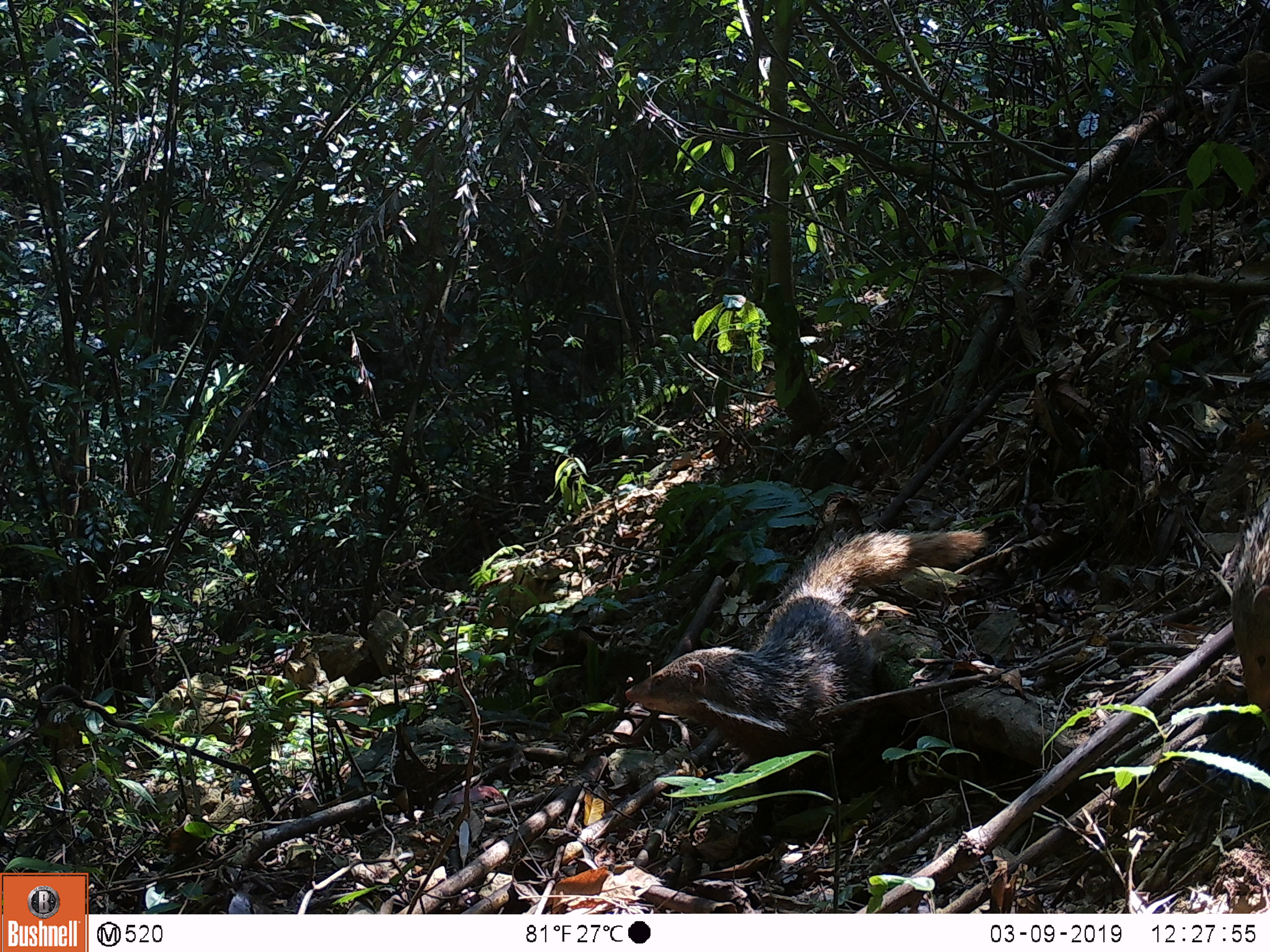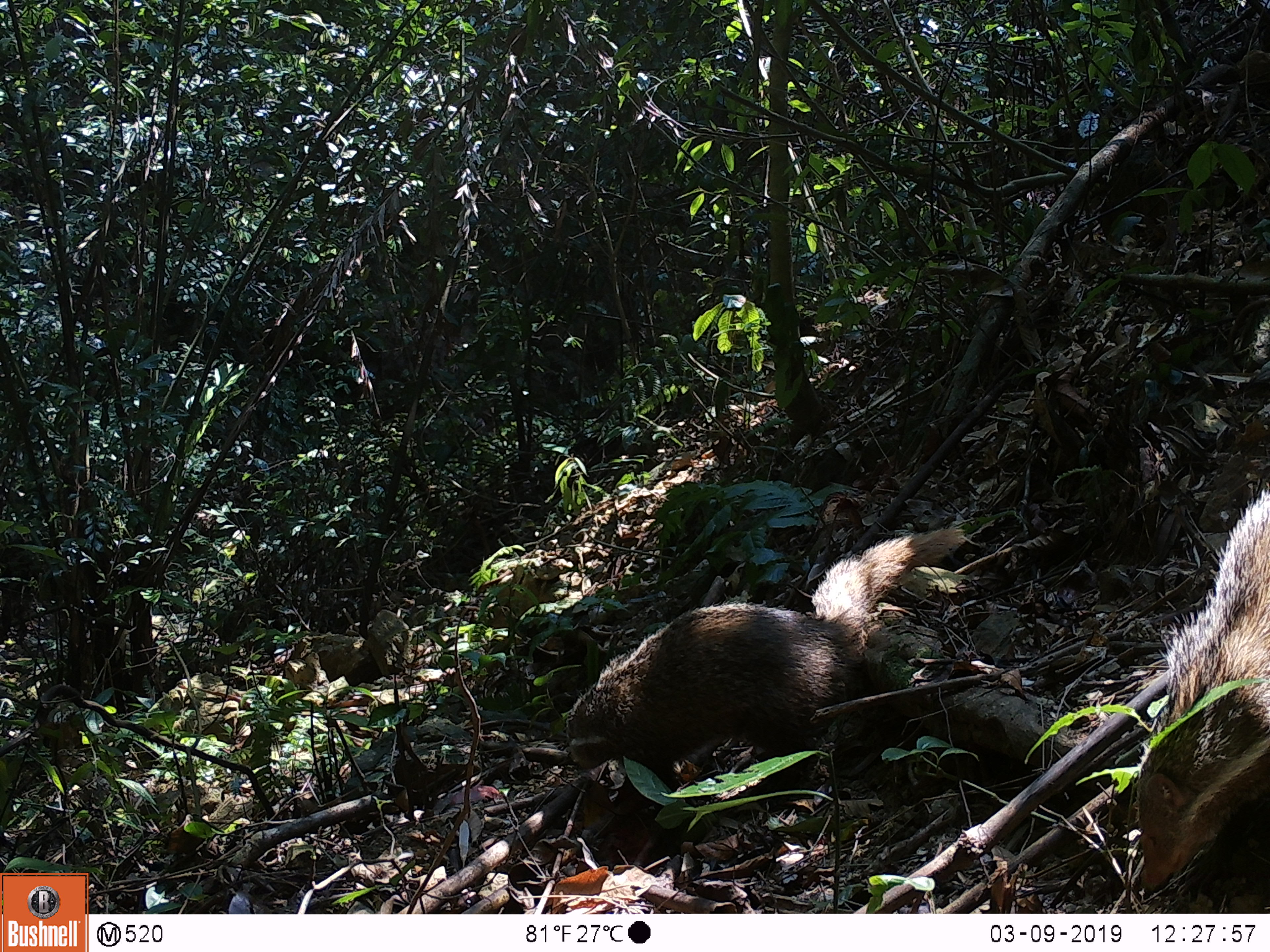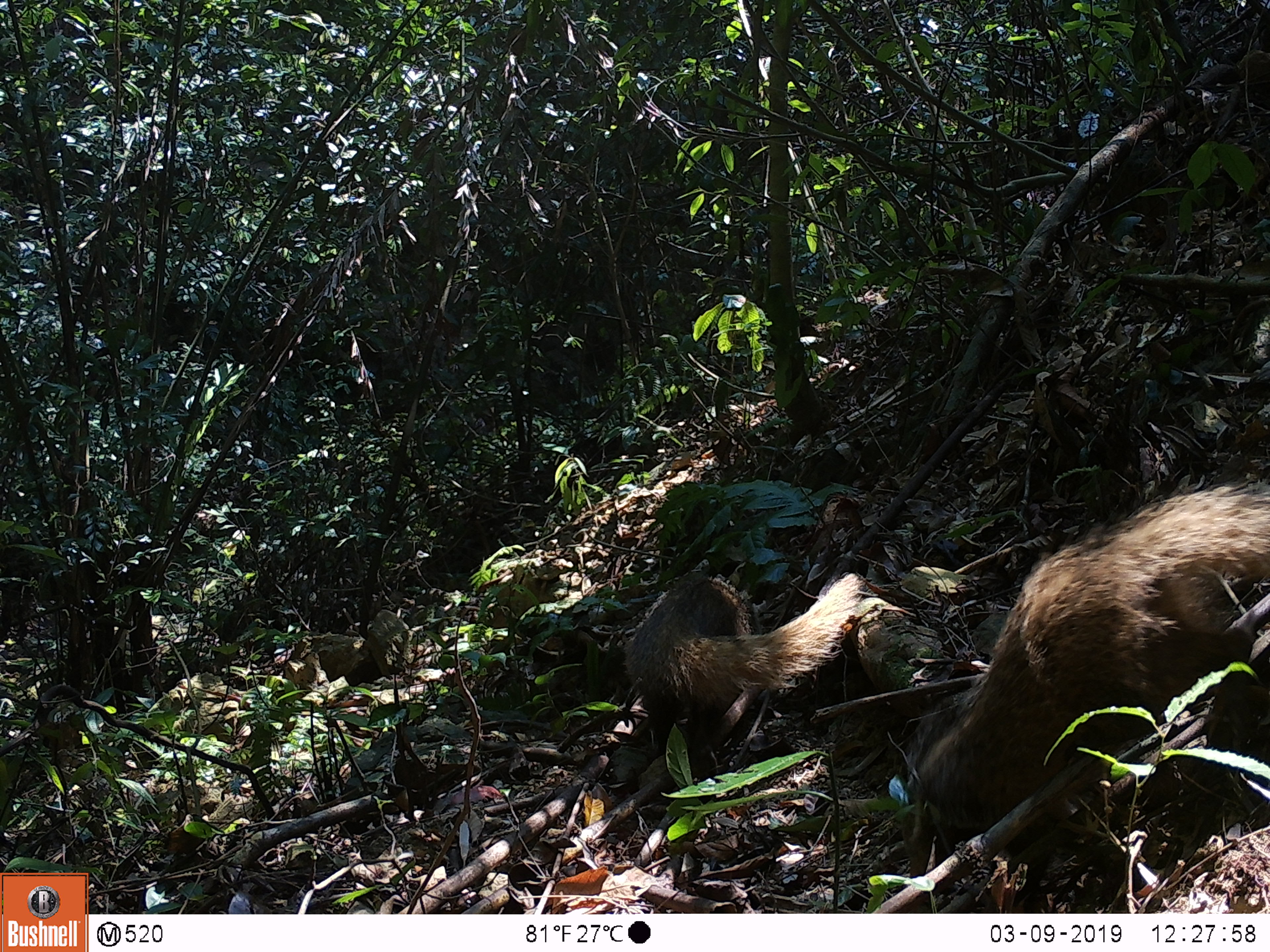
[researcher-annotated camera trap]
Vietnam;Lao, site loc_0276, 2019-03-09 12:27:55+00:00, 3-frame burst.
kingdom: Animalia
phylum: Chordata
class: Mammalia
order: Carnivora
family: Herpestidae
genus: Urva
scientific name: Urva urva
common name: crab-eating mongoose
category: crab eating mongoose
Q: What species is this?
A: Crab eating mongoose (crab-eating mongoose) (Urva urva).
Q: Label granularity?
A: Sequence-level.